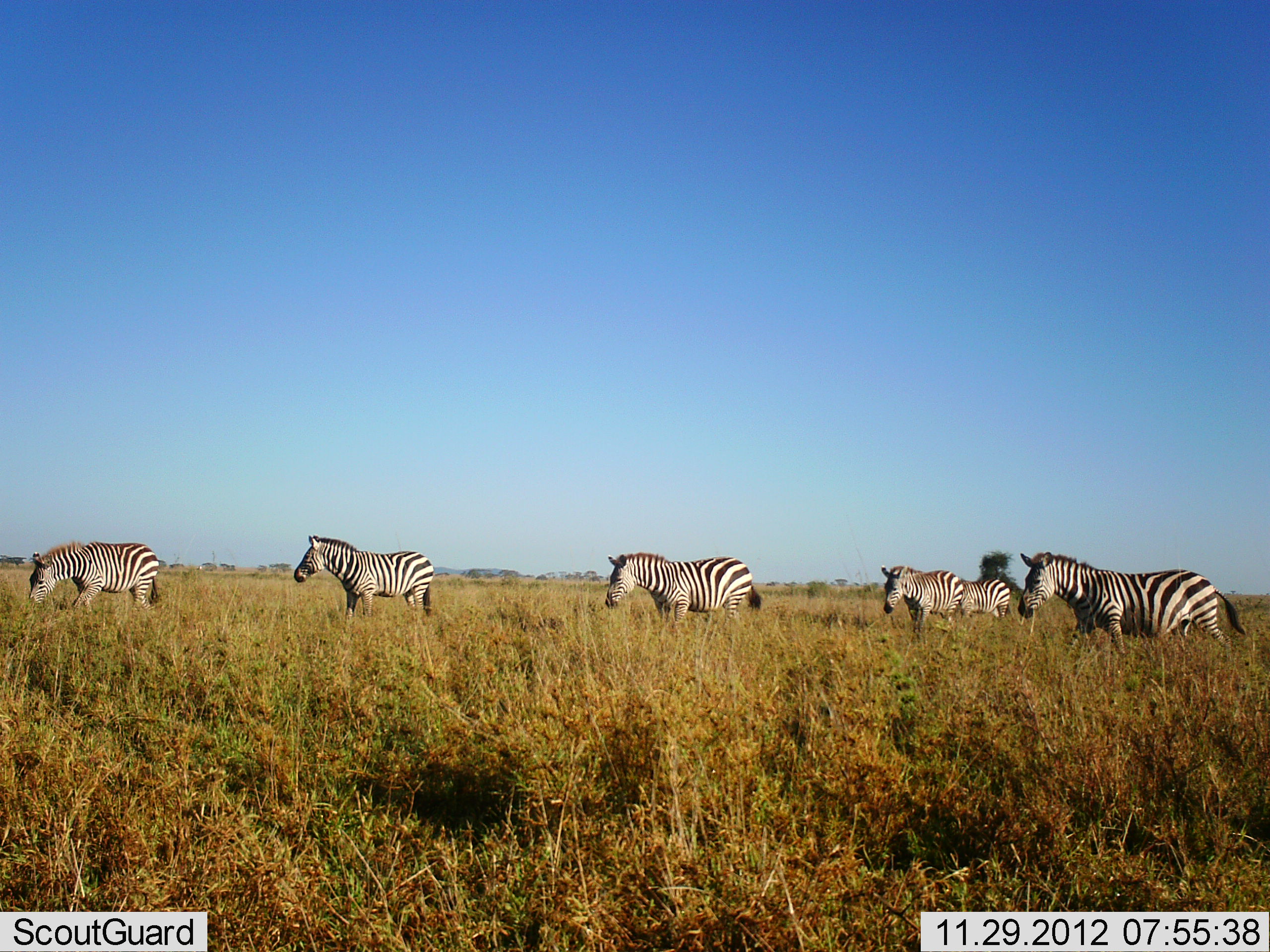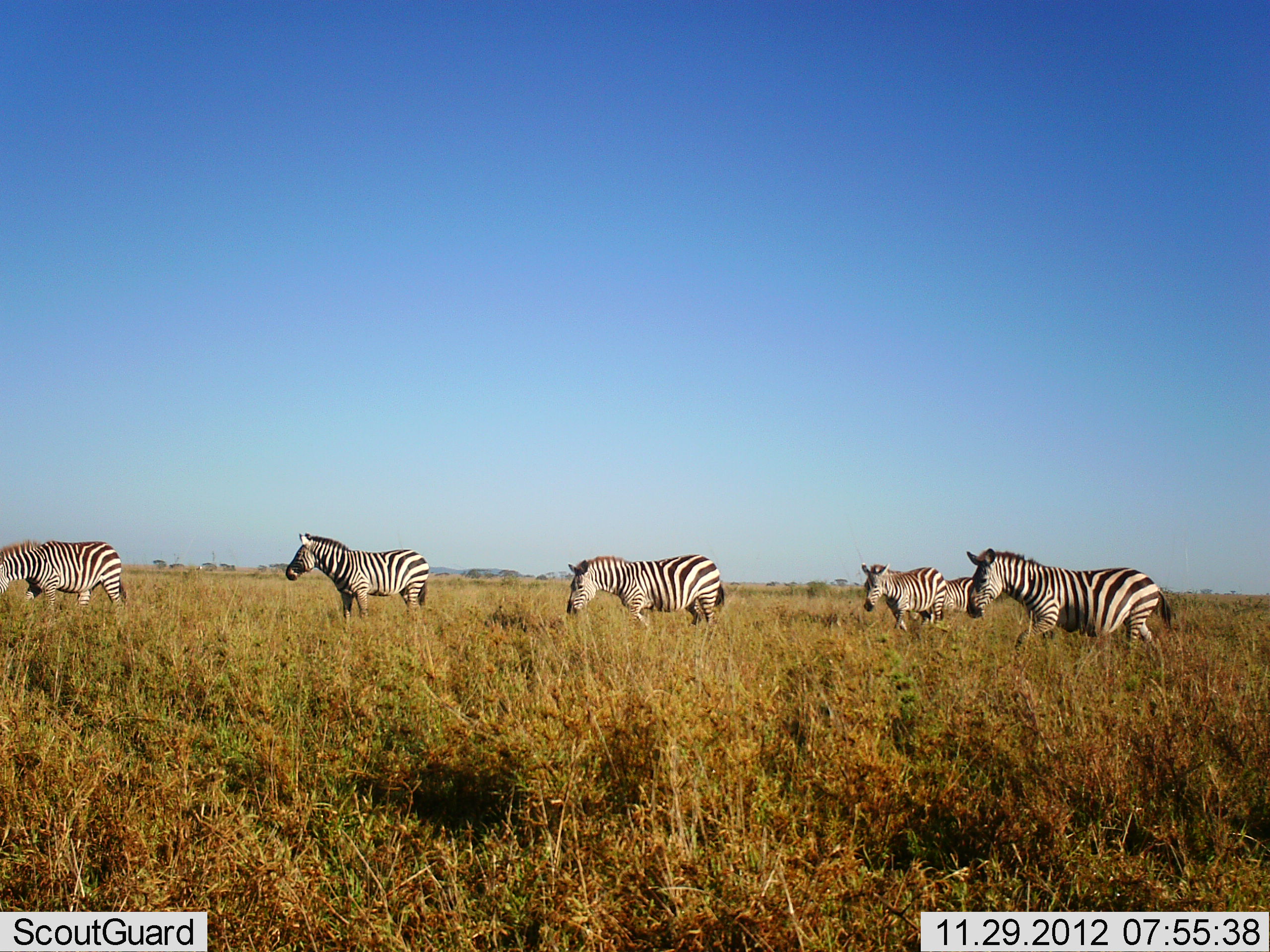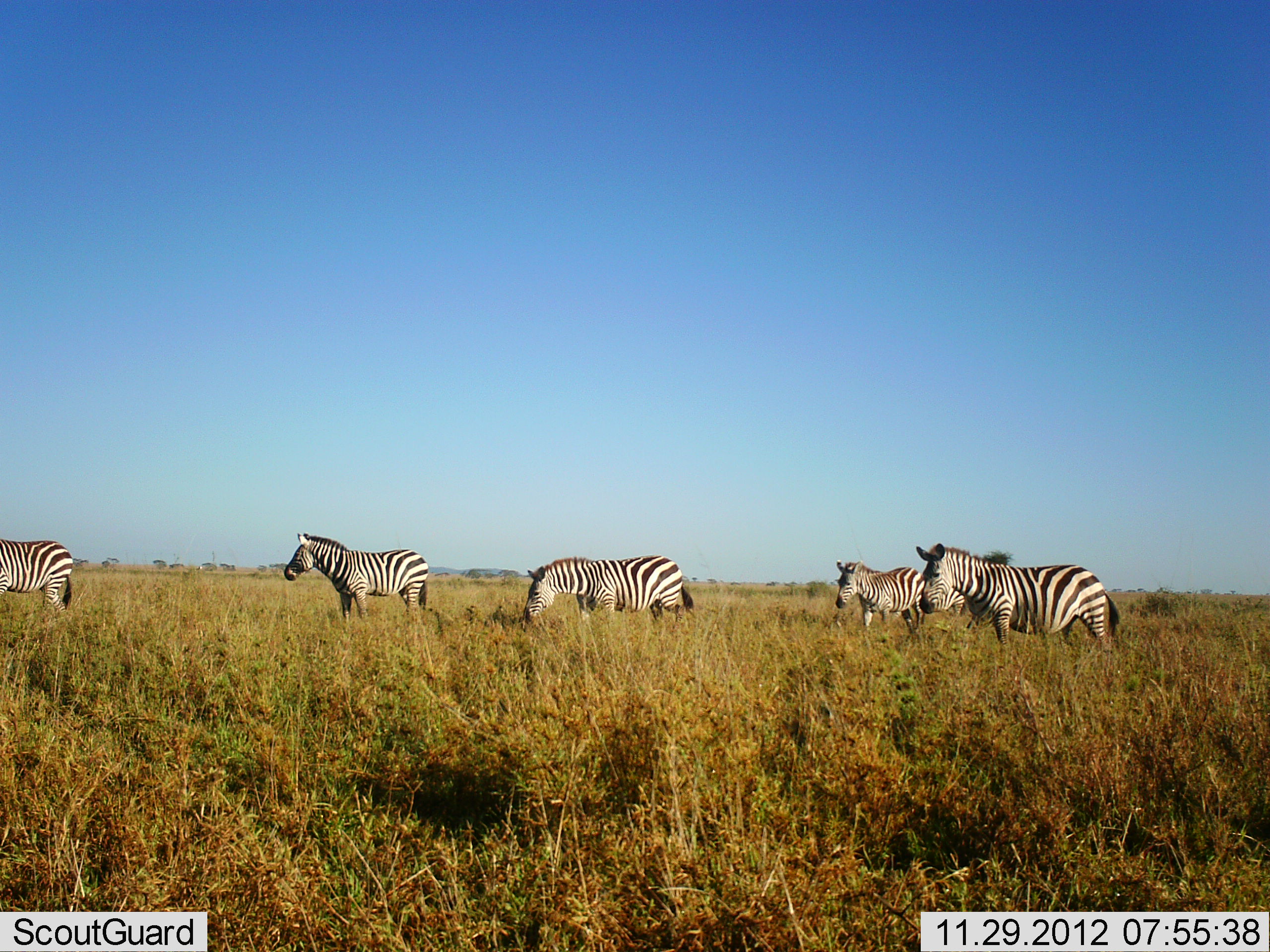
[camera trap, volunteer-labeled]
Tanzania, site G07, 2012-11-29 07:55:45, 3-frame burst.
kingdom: Animalia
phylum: Chordata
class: Mammalia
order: Perissodactyla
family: Equidae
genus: Equus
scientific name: Equus quagga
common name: plains zebra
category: zebra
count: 6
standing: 50%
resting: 0%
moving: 100%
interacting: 0%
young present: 0%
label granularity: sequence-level